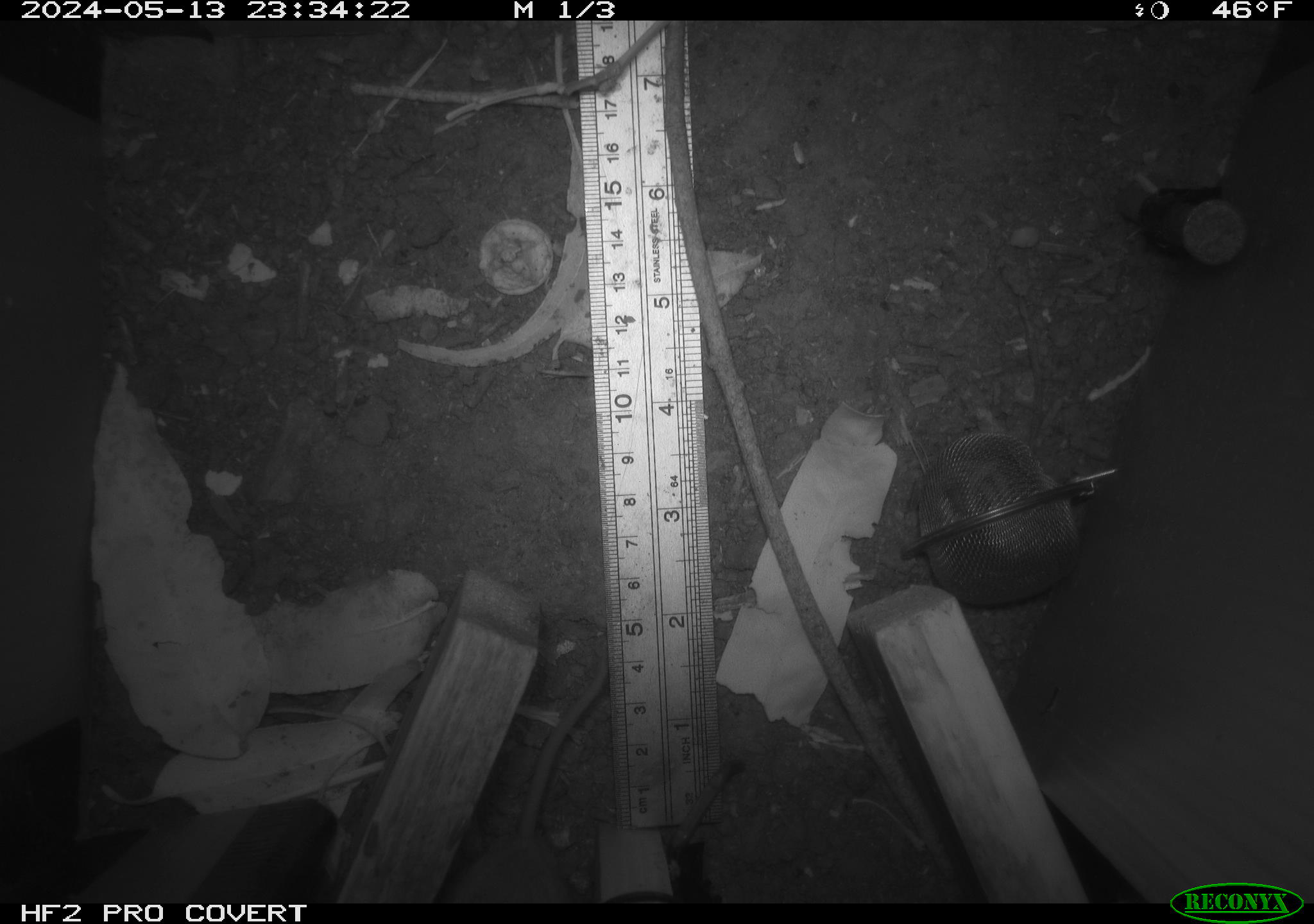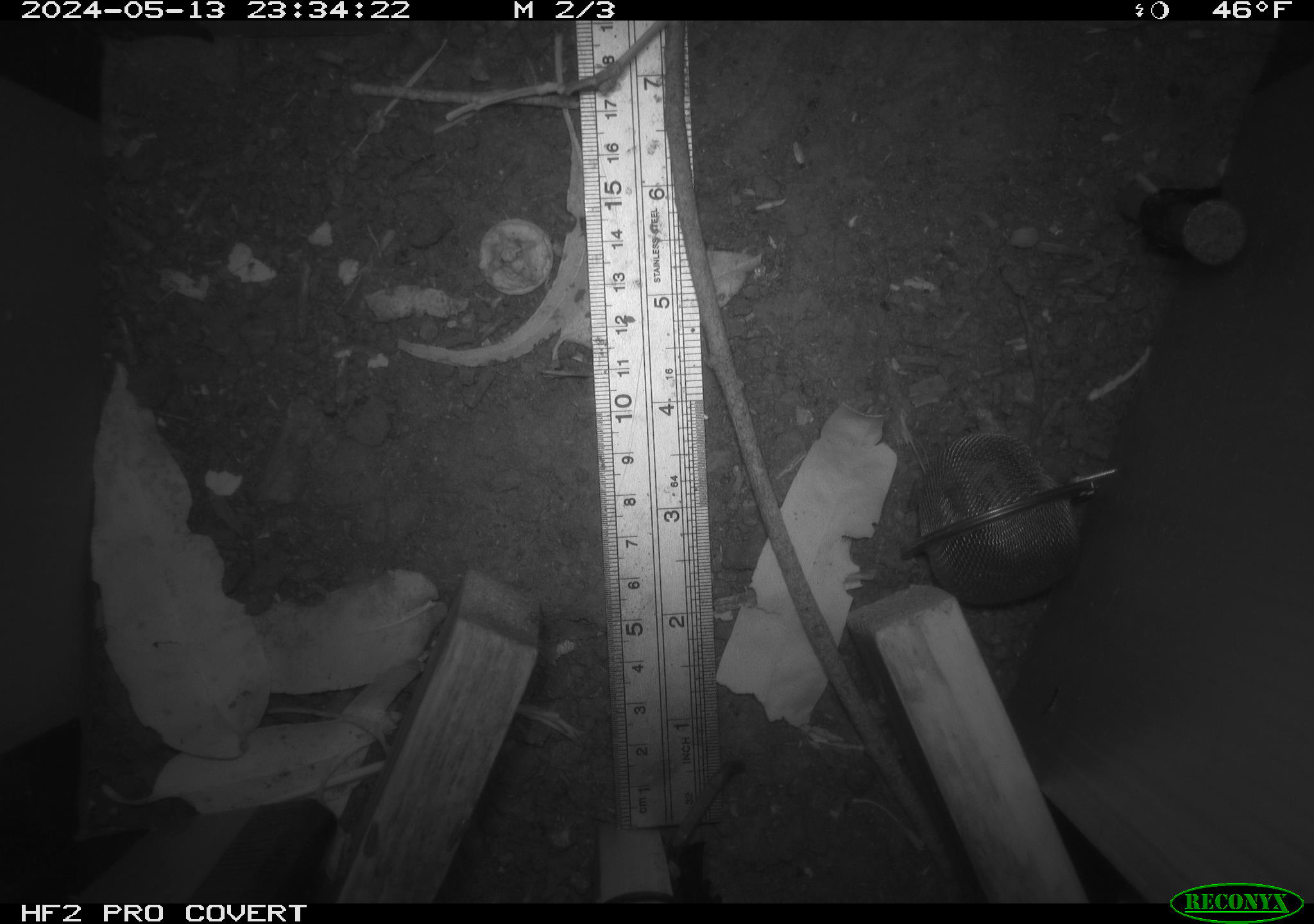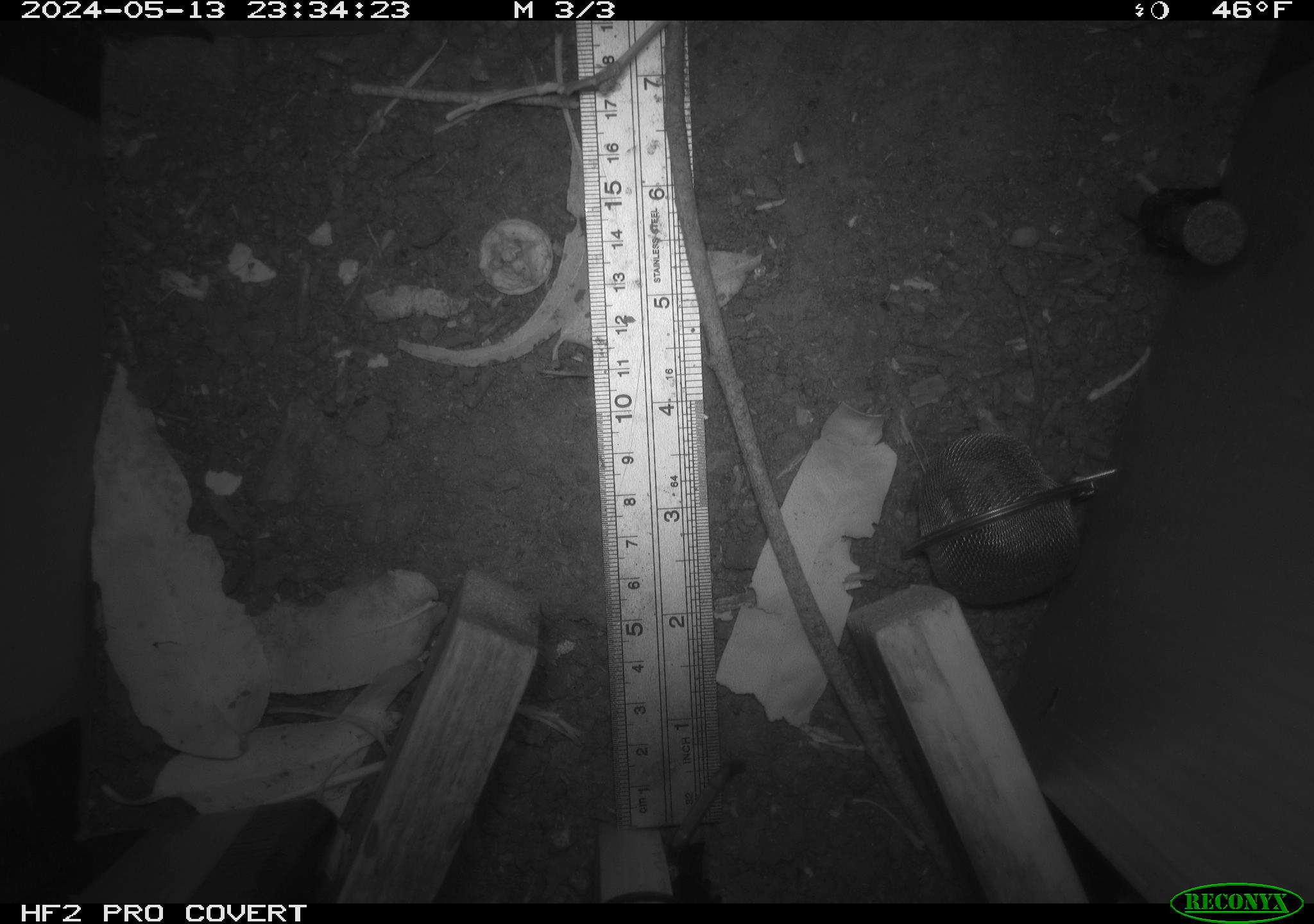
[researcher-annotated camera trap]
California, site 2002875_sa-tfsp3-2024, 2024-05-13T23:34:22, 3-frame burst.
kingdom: Animalia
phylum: Chordata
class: Mammalia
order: Rodentia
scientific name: Rodentia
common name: mouse species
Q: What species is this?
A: Mouse species (Rodentia).